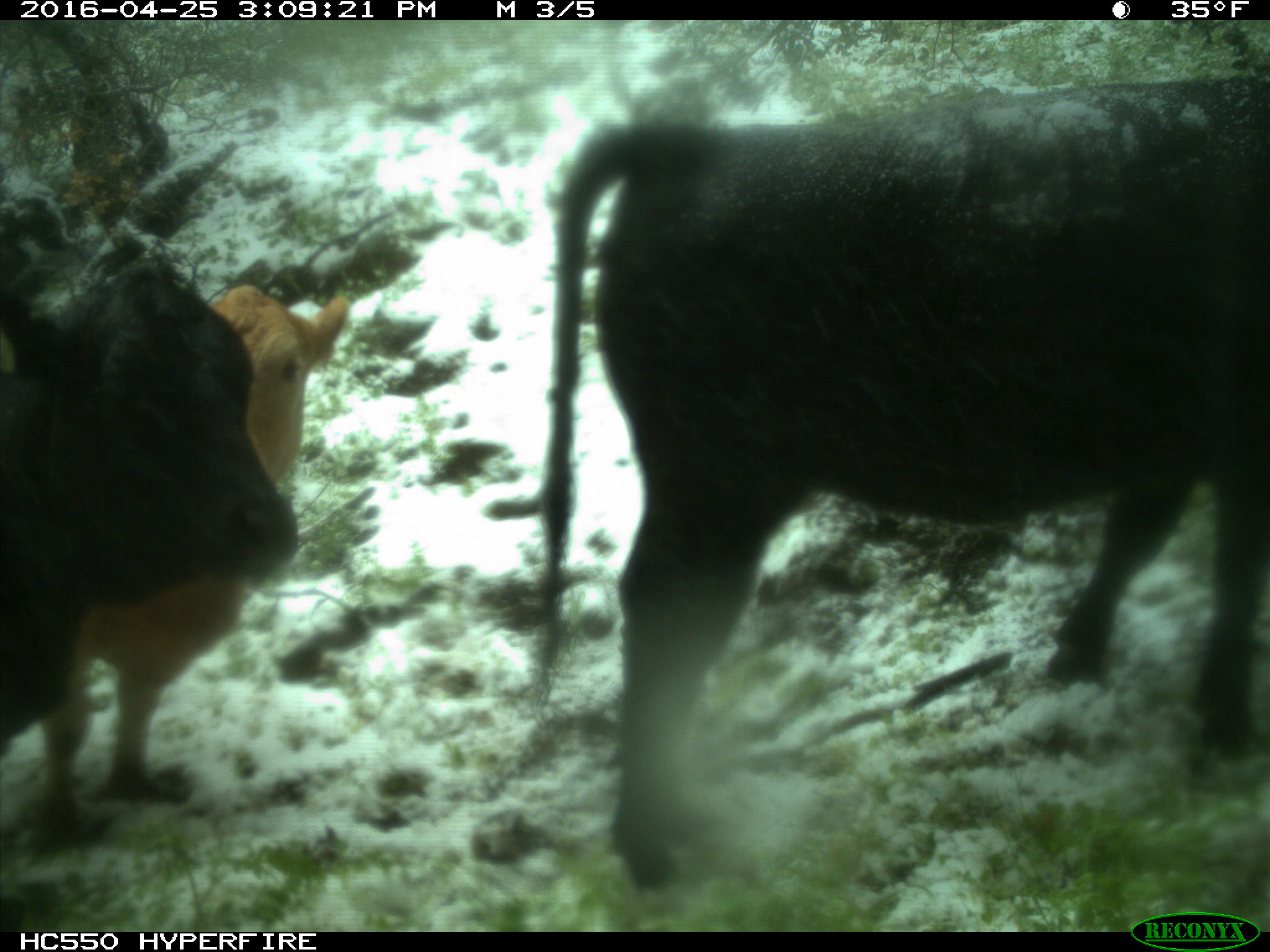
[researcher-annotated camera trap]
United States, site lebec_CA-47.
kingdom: Animalia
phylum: Chordata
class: Mammalia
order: Artiodactyla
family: Bovidae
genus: Bos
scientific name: Bos taurus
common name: domestic cow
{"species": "Bos taurus (domestic cow)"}